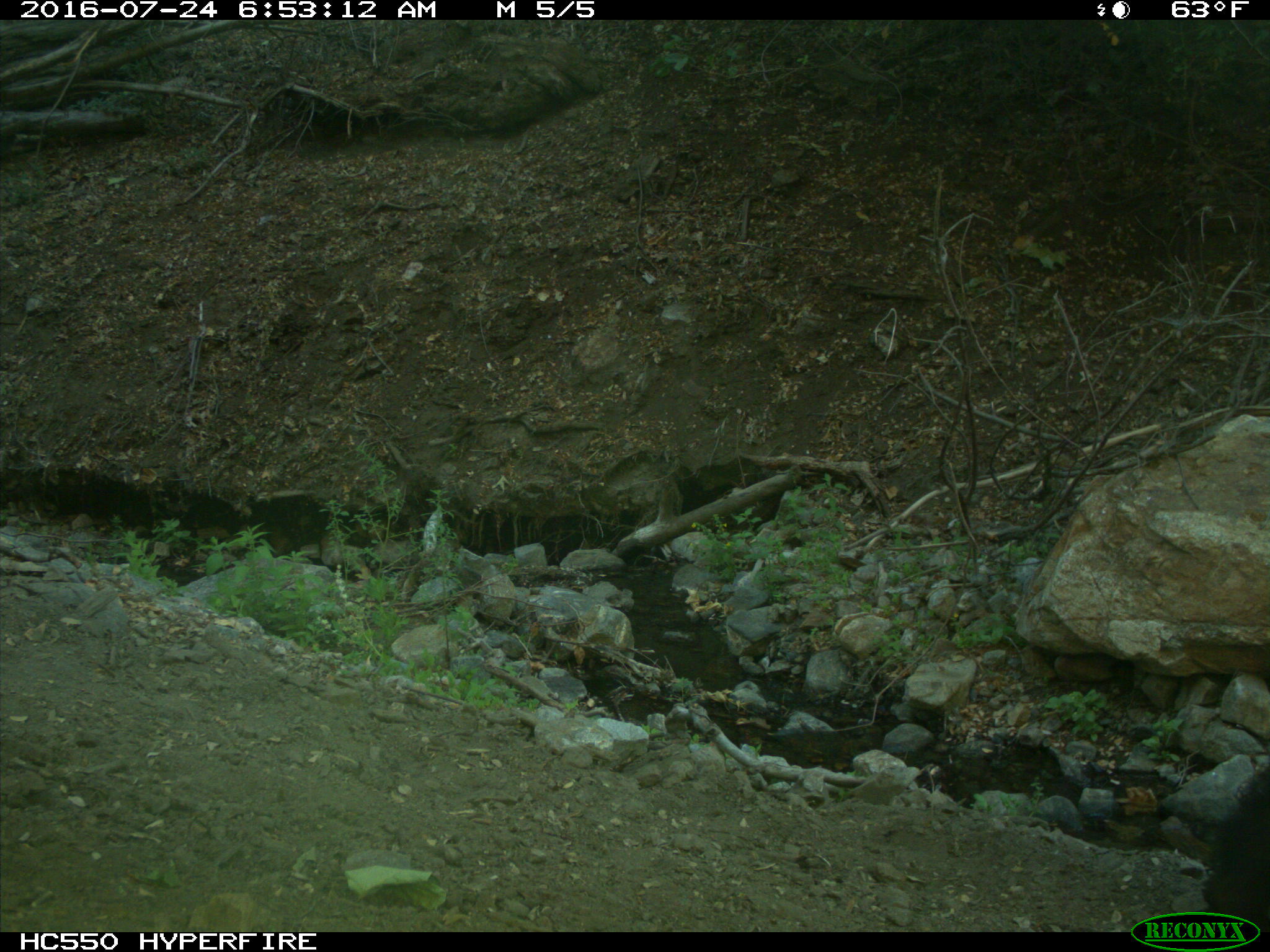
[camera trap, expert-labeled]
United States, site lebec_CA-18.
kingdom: Animalia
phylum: Chordata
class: Mammalia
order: Carnivora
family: Ursidae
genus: Ursus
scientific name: Ursus americanus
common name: american black bear